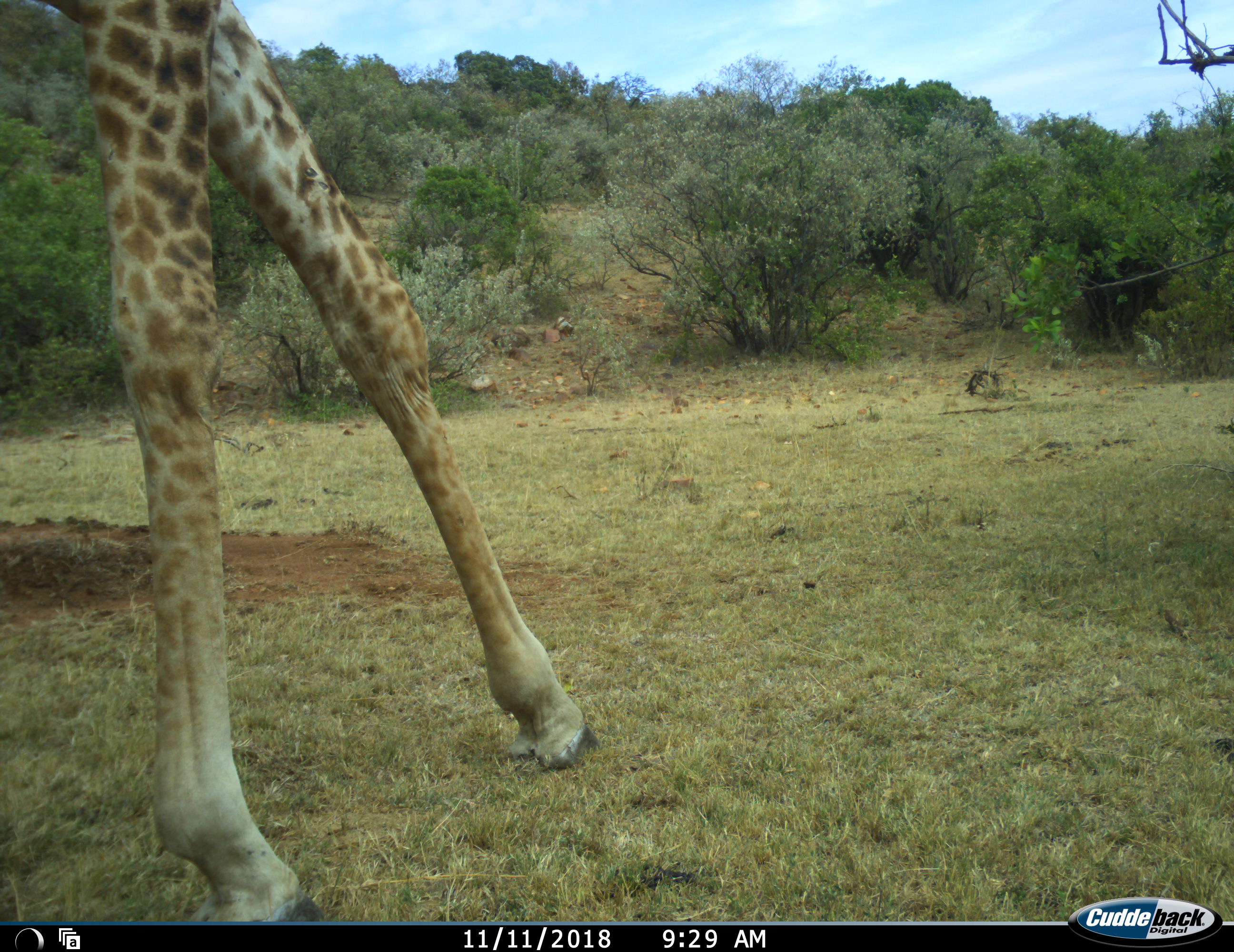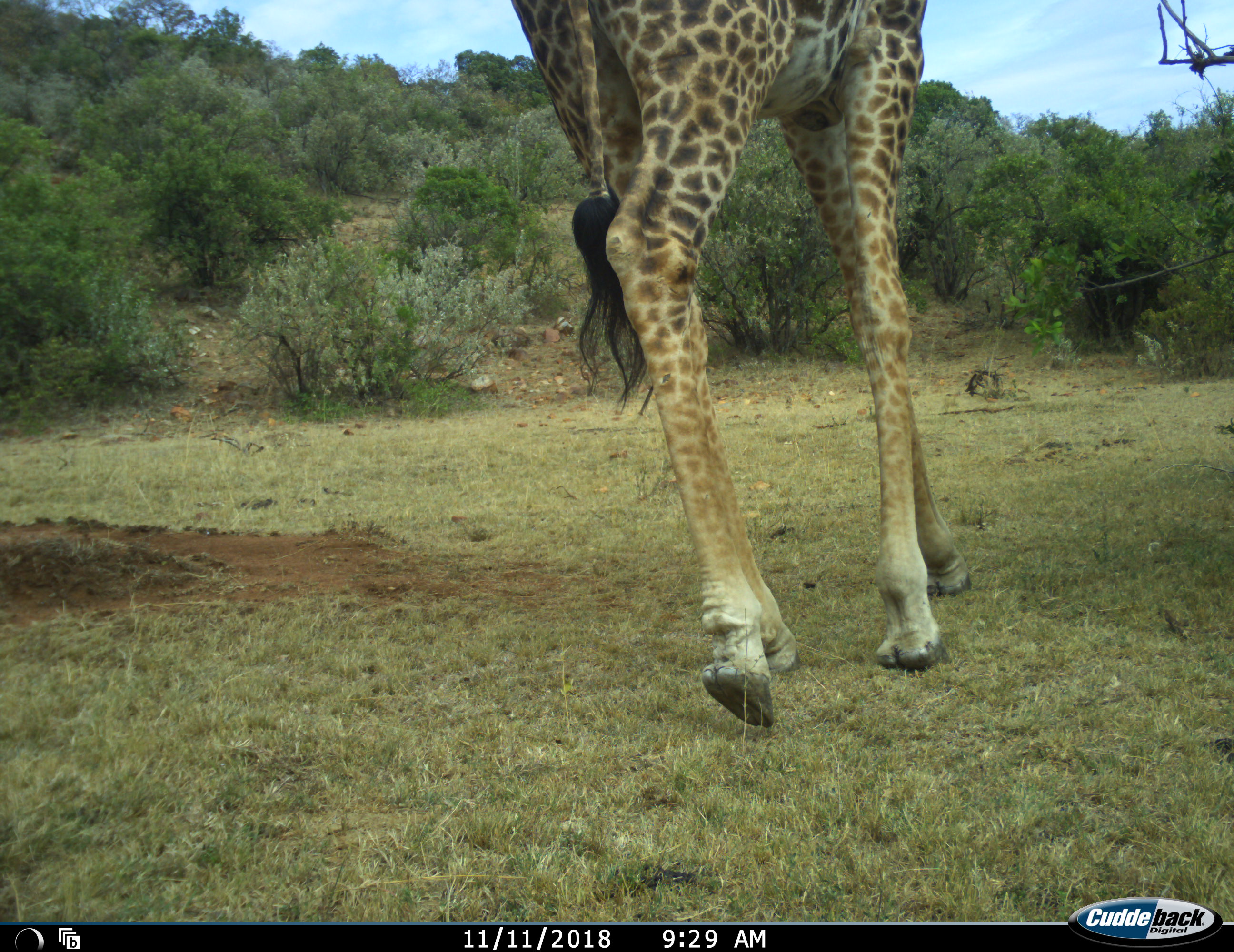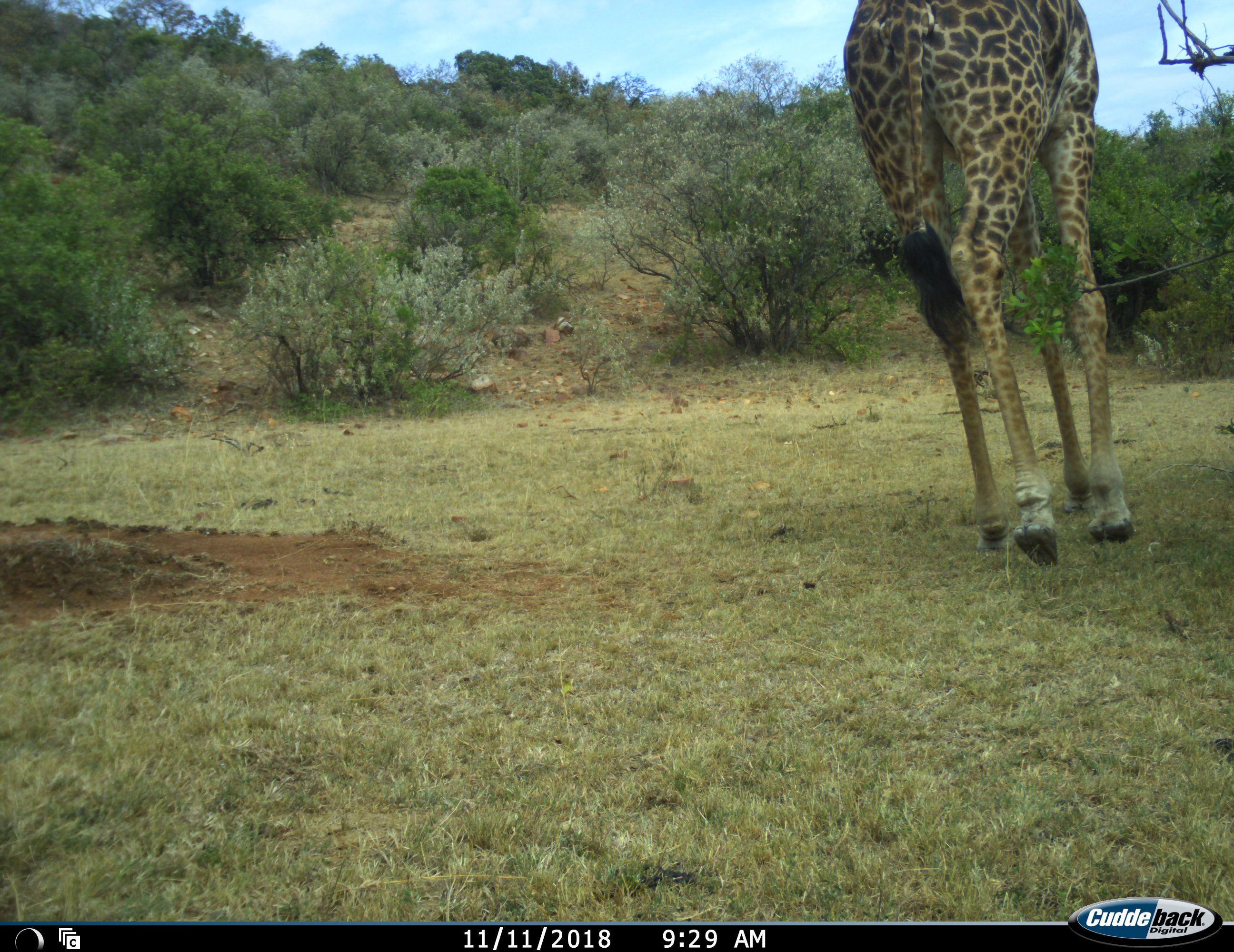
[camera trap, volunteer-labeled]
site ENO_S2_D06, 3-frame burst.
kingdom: Animalia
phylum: Chordata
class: Mammalia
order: Artiodactyla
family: Giraffidae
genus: Giraffa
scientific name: Giraffa camelopardalis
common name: giraffe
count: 1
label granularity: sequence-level